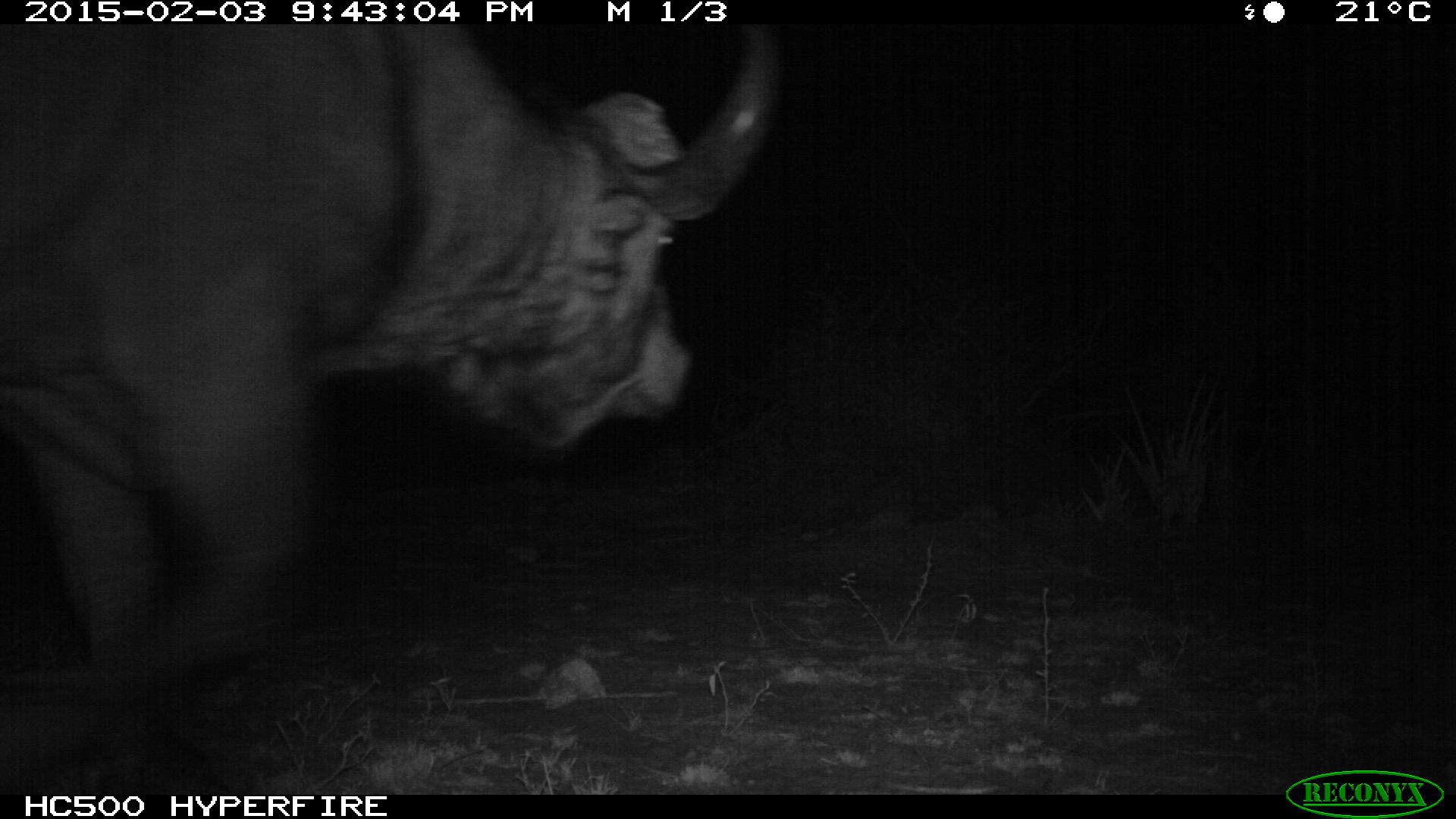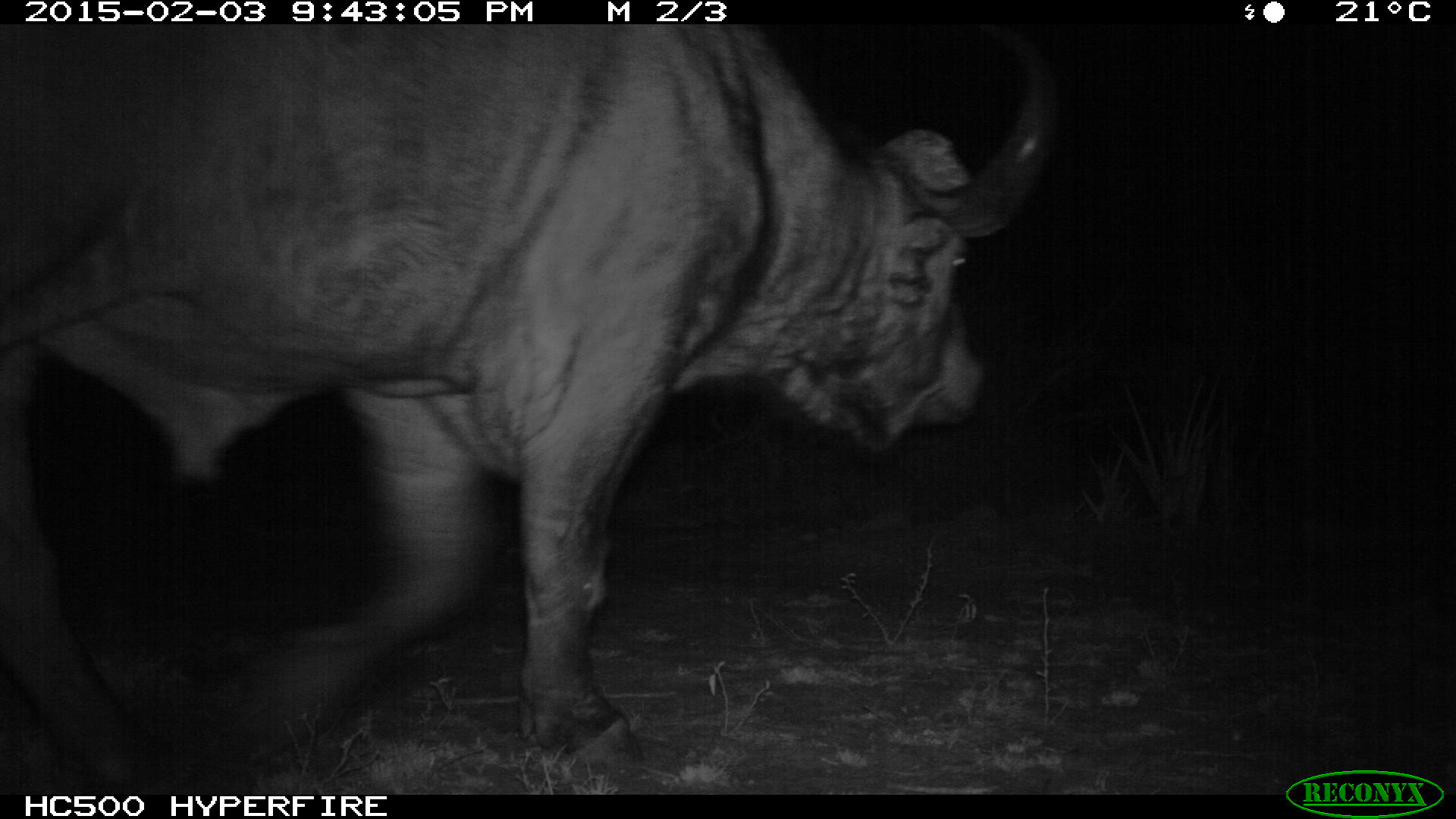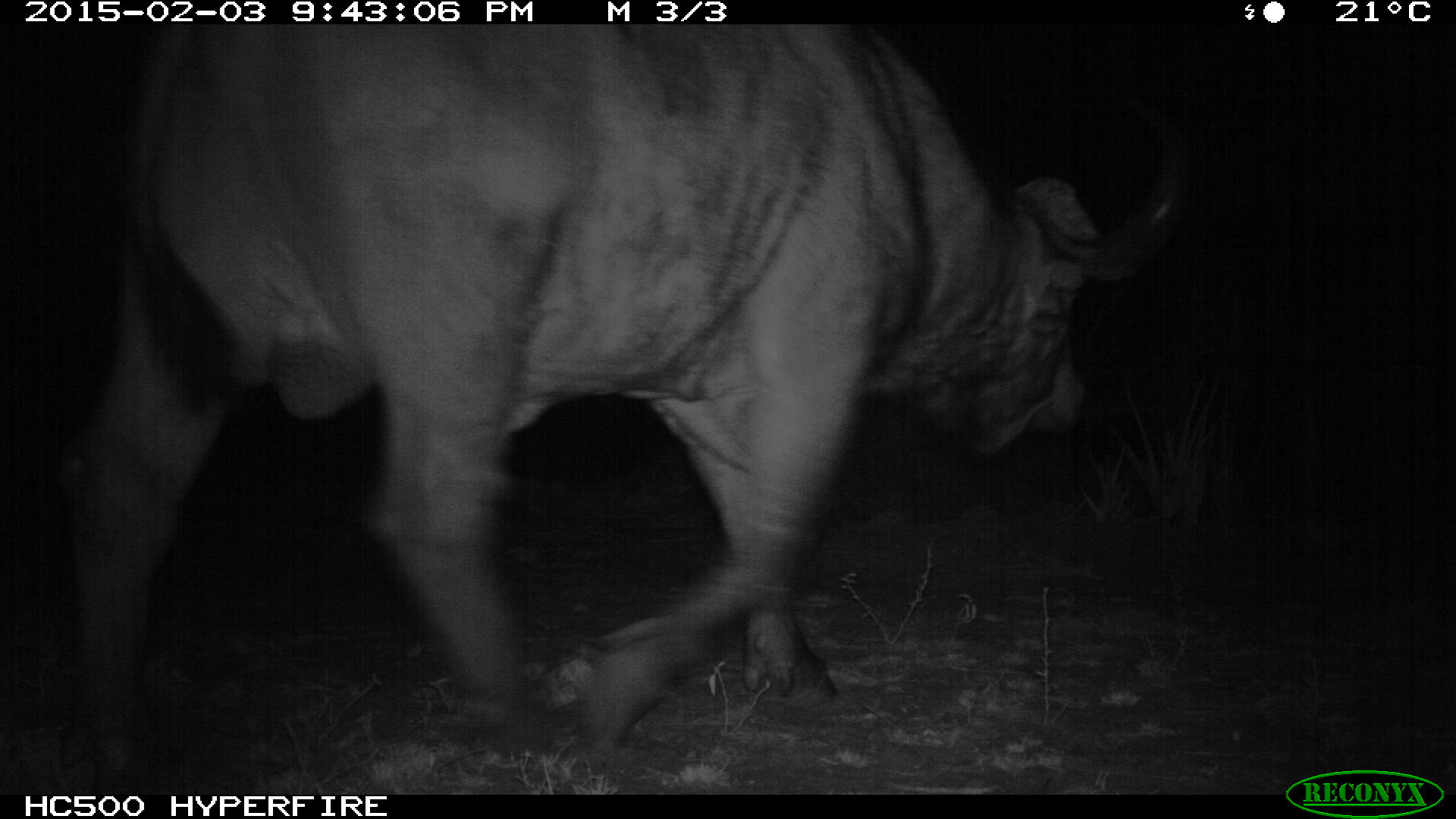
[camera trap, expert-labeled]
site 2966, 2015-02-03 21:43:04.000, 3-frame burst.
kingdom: Animalia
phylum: Chordata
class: Mammalia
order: Artiodactyla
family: Bovidae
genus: Syncerus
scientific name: Syncerus caffer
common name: african buffalo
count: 1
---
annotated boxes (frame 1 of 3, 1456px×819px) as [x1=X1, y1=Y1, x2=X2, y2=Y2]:
syncerus caffer: [x1=1, y1=23, x2=778, y2=787]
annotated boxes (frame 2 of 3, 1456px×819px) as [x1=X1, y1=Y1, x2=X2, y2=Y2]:
syncerus caffer: [x1=1, y1=23, x2=1057, y2=790]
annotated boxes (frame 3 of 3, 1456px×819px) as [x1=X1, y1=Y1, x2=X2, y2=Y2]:
syncerus caffer: [x1=49, y1=27, x2=1190, y2=775]